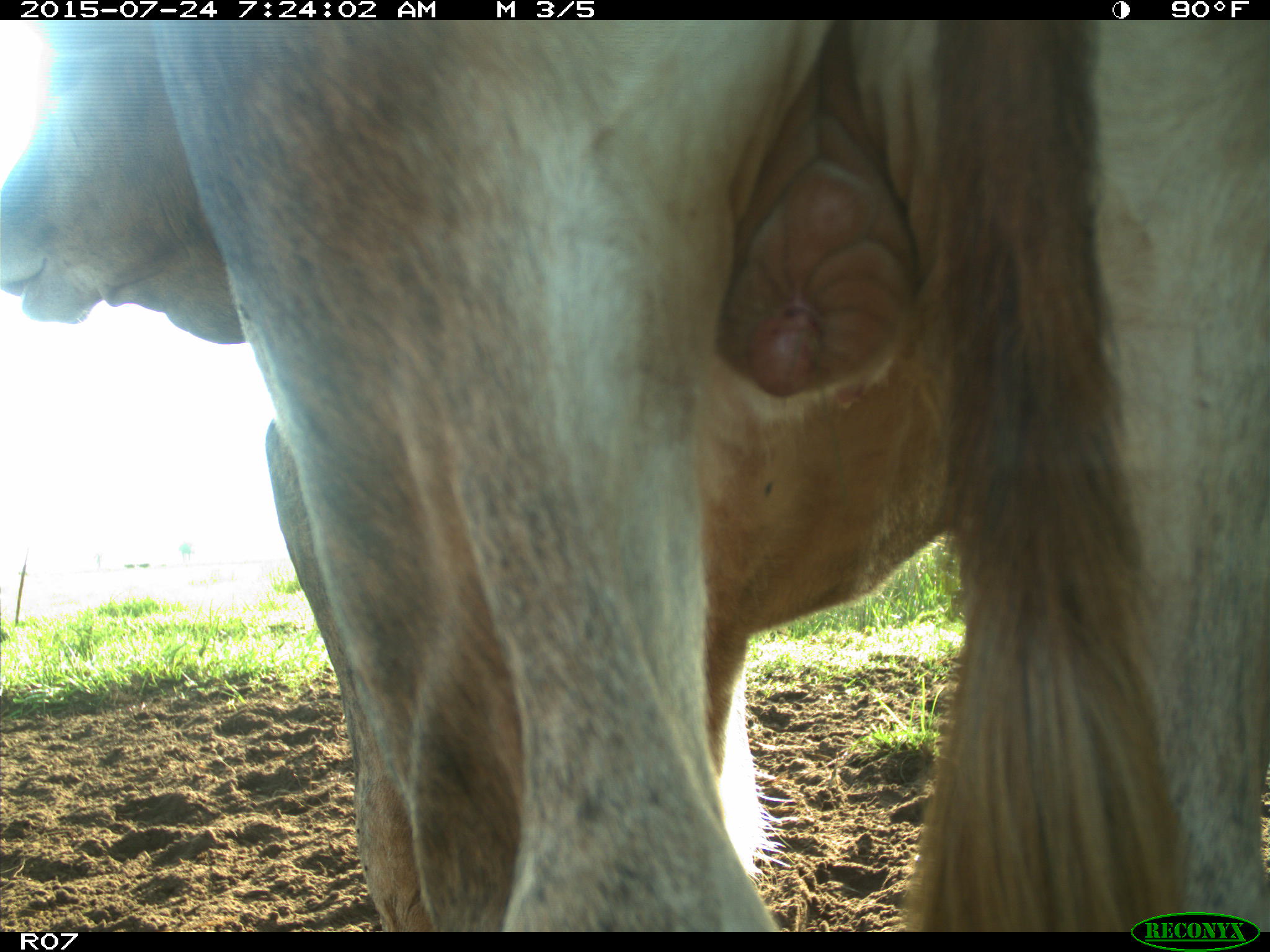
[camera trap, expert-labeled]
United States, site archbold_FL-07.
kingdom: Animalia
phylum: Chordata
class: Mammalia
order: Artiodactyla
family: Bovidae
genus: Bos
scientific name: Bos taurus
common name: domestic cow